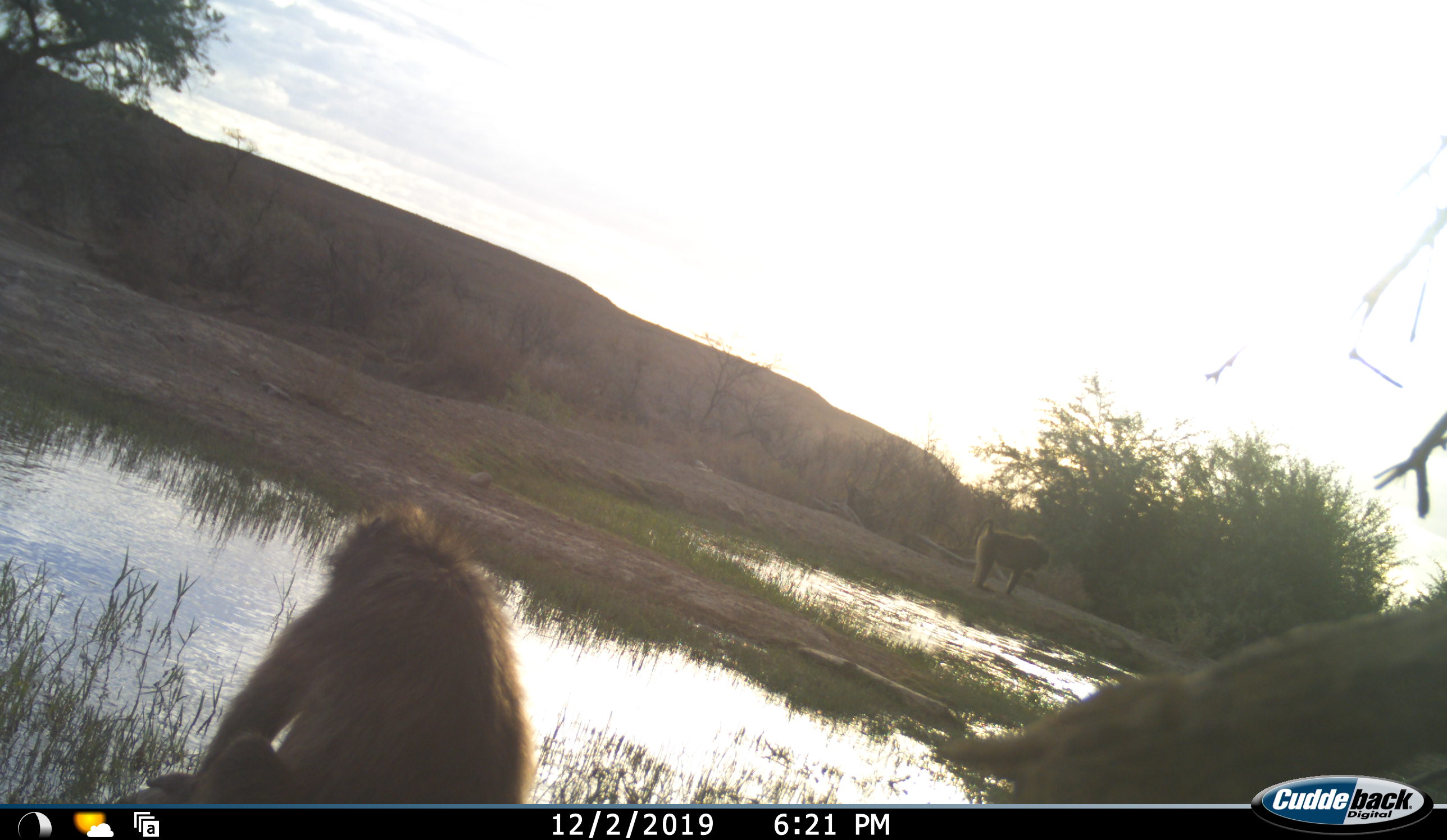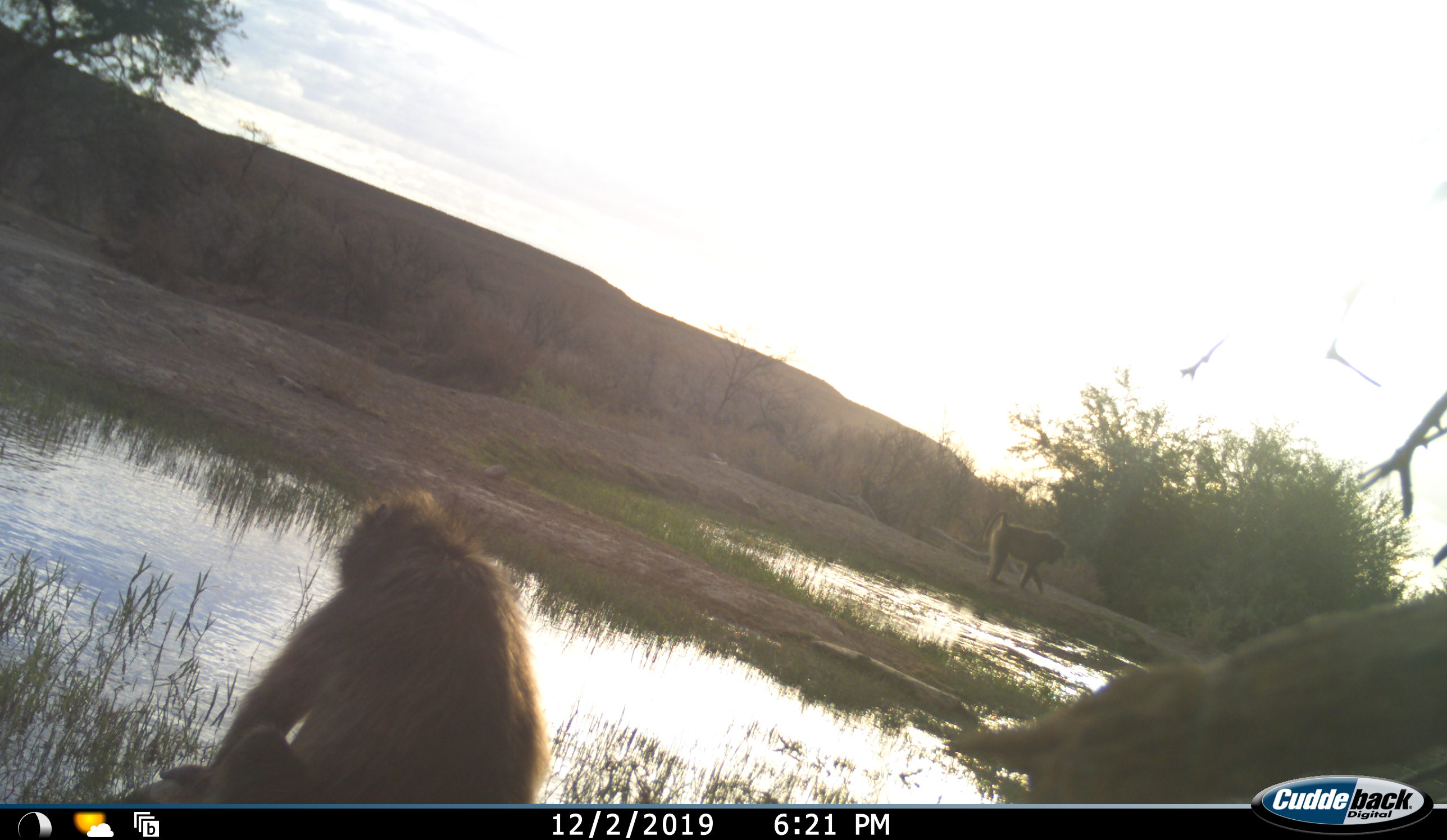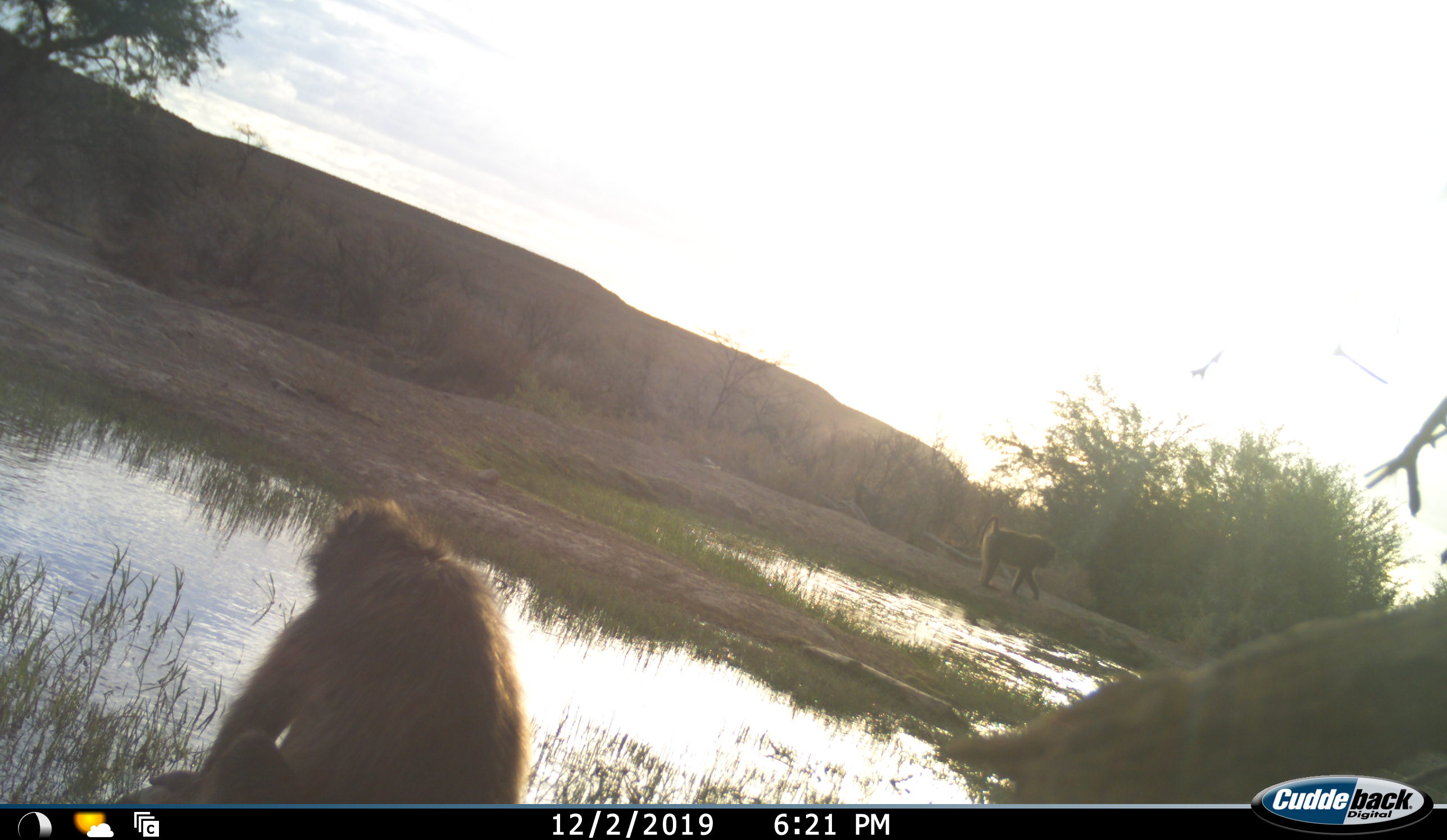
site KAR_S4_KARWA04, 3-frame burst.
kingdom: Animalia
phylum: Chordata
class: Mammalia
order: Primates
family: Cercopithecidae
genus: Papio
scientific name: Papio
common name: baboon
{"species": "baboon (Papio)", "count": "2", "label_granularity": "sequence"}